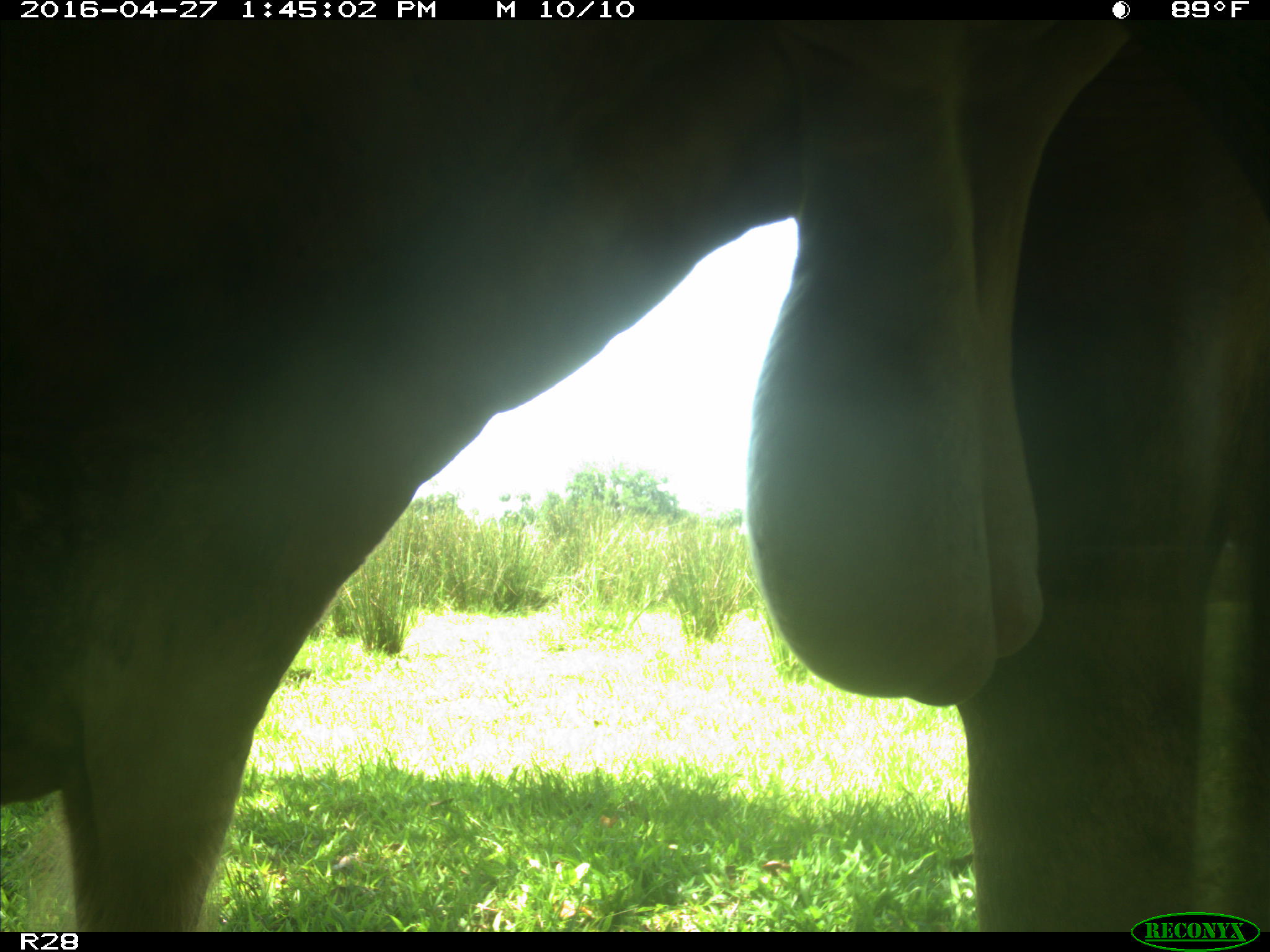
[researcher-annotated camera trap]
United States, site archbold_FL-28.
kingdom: Animalia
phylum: Chordata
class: Mammalia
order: Artiodactyla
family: Bovidae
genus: Bos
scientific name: Bos taurus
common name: domestic cow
Bos taurus (domestic cow).